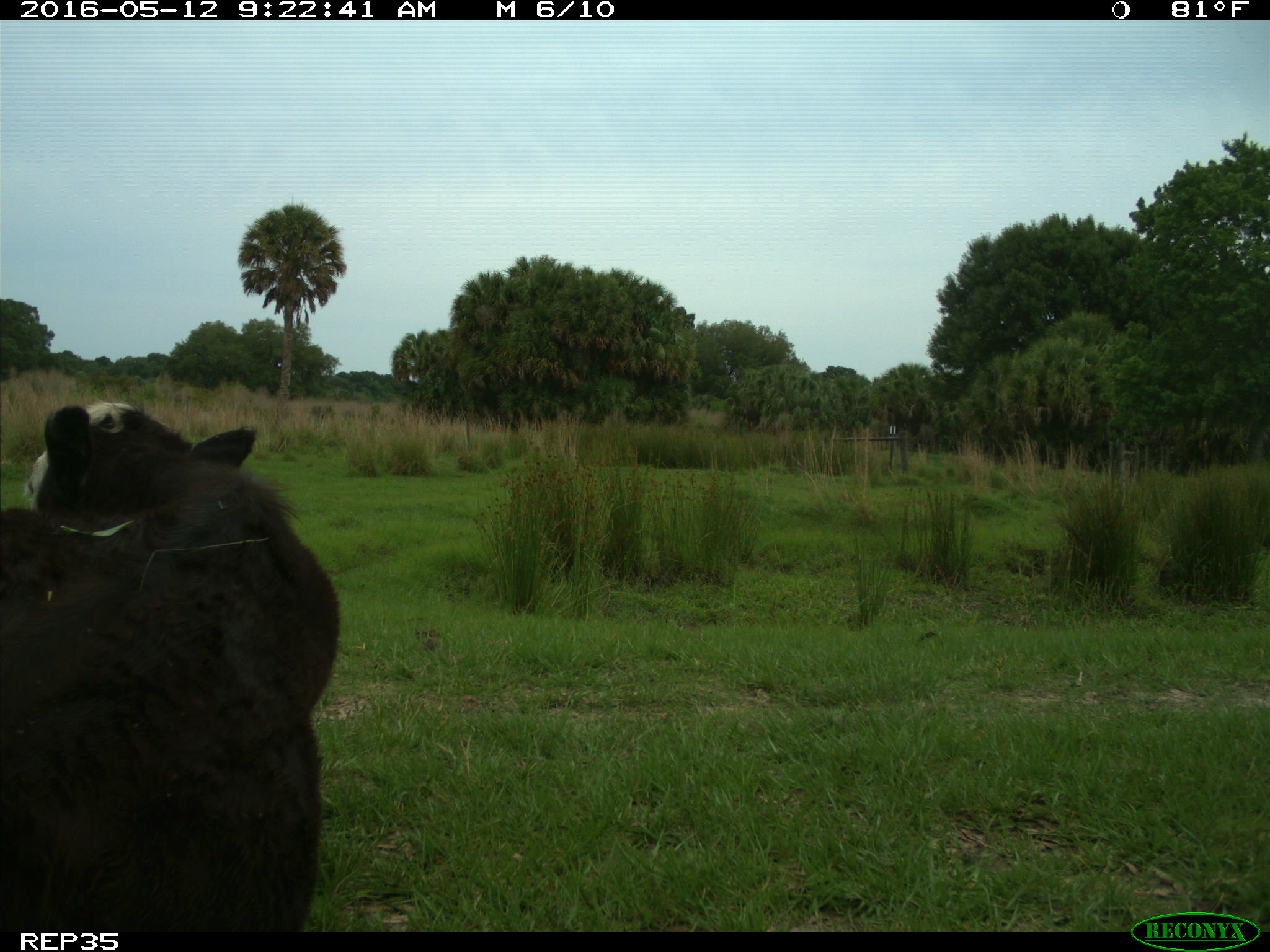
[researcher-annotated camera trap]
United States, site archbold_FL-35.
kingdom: Animalia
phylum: Chordata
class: Mammalia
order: Artiodactyla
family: Bovidae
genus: Bos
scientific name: Bos taurus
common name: domestic cow